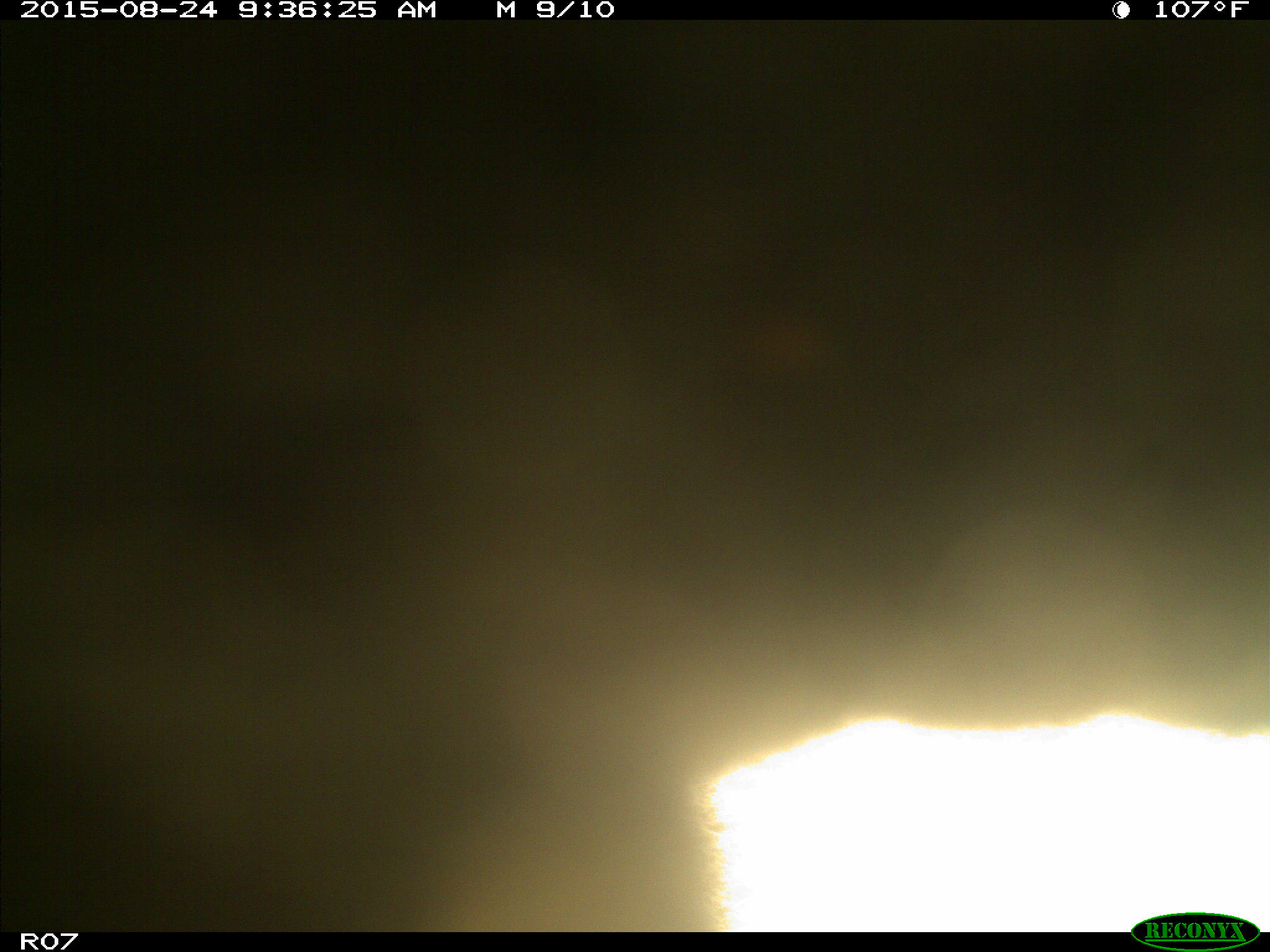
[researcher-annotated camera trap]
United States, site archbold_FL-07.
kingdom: Animalia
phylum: Chordata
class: Mammalia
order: Artiodactyla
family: Bovidae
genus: Bos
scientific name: Bos taurus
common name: domestic cow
Bos taurus (domestic cow).